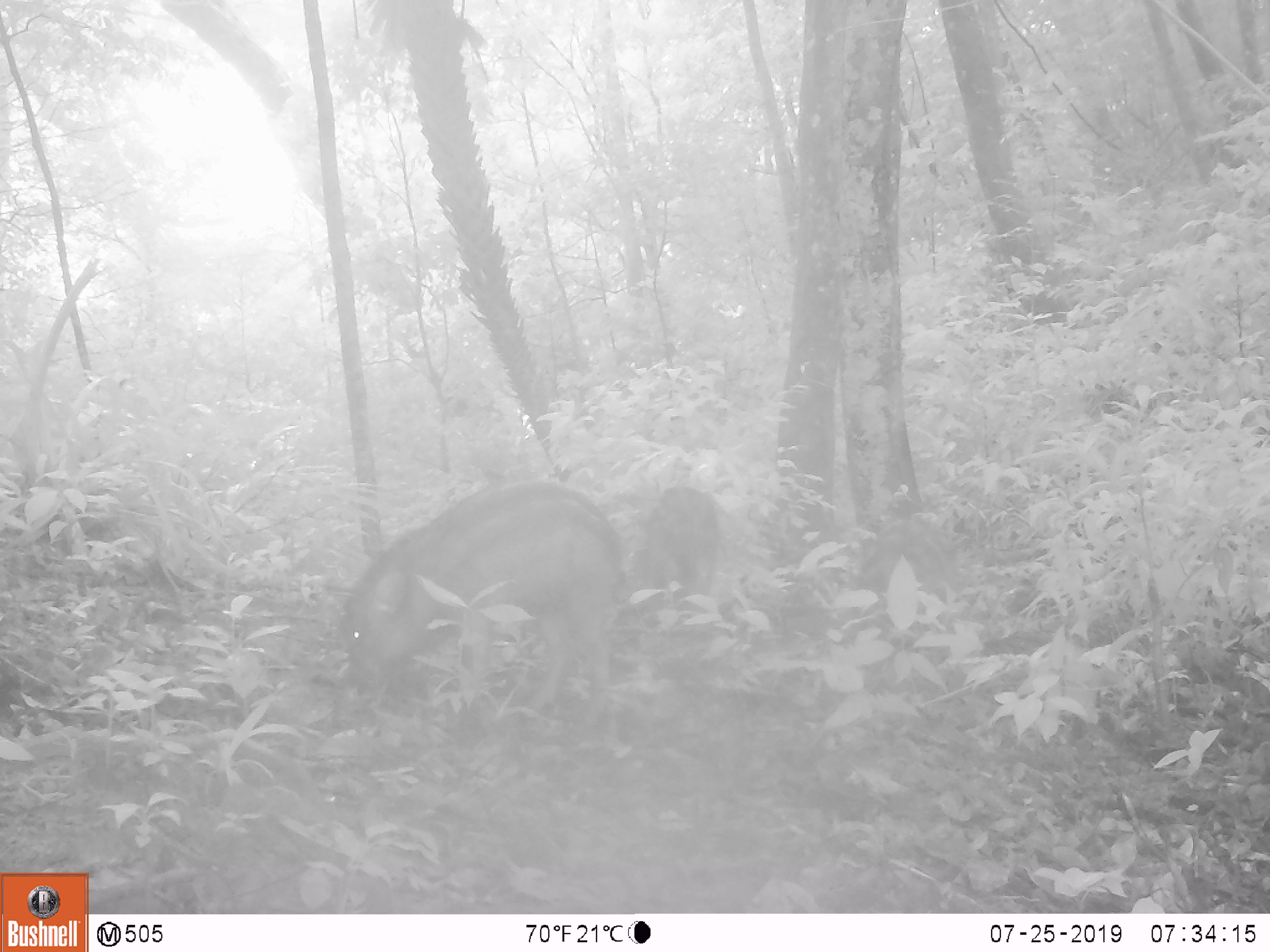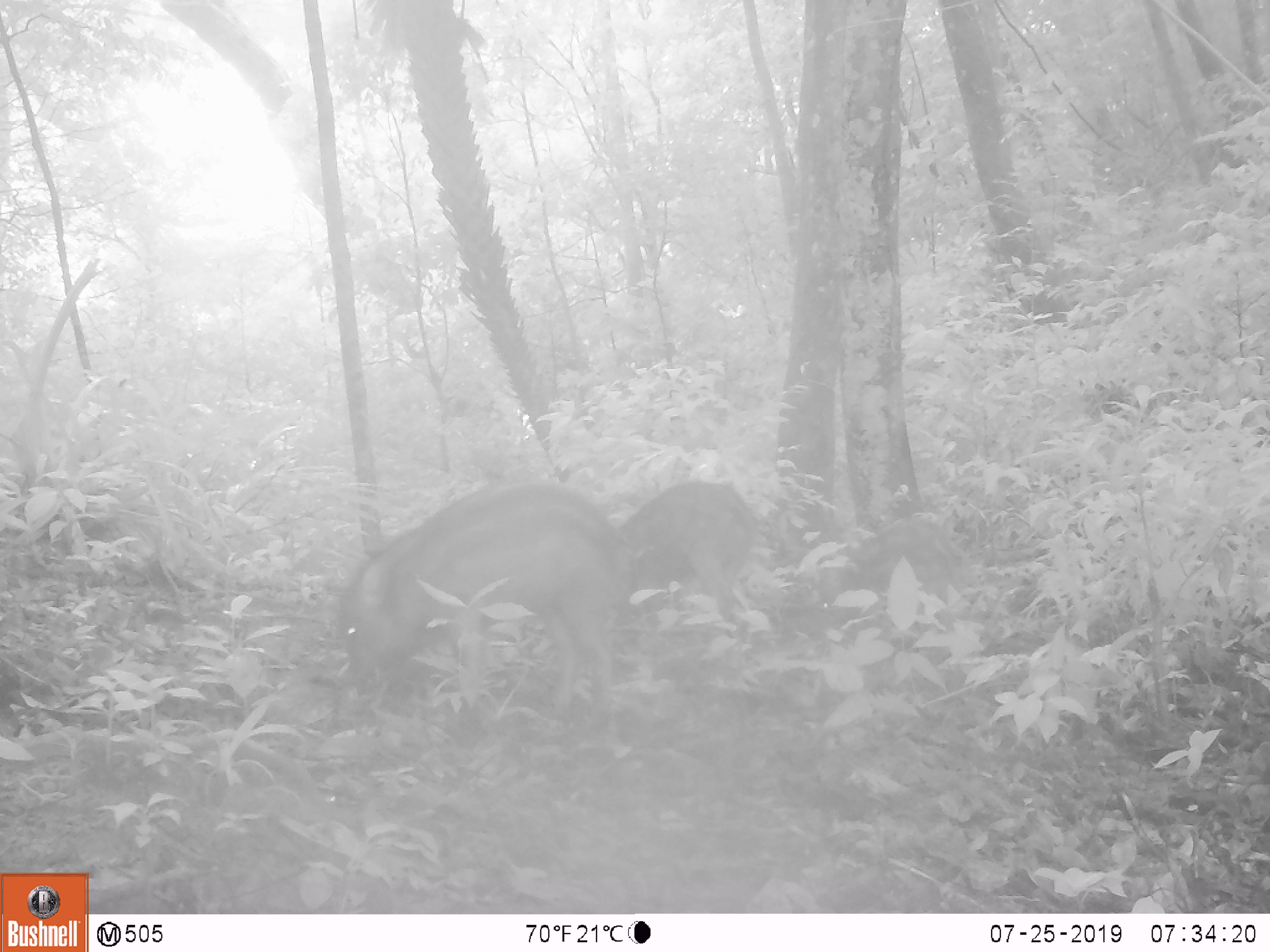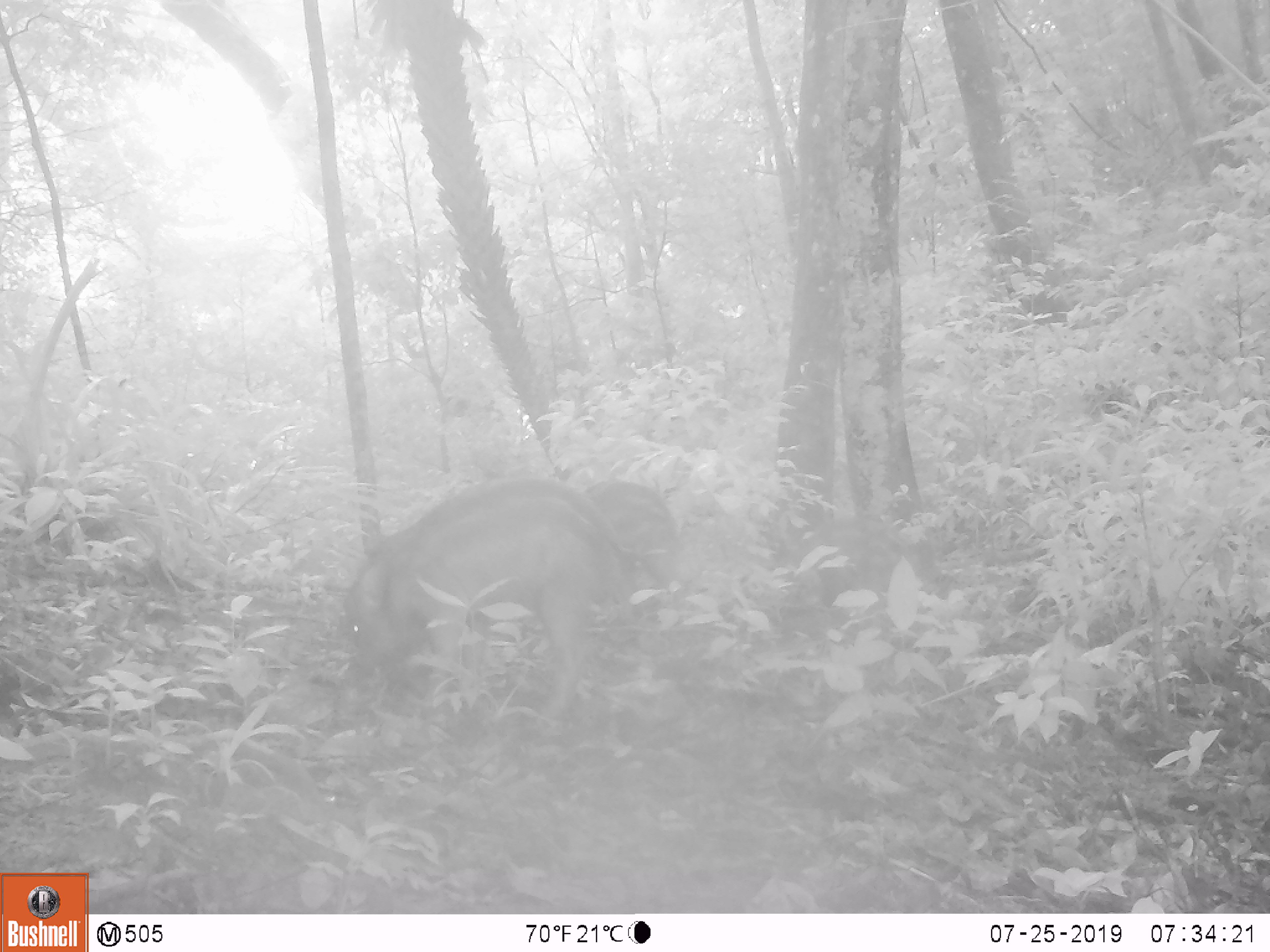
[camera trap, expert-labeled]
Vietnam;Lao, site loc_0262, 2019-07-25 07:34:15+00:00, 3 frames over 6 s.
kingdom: Animalia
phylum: Chordata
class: Mammalia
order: Artiodactyla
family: Suidae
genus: Sus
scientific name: Sus scrofa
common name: eurasian wild pig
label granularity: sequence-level